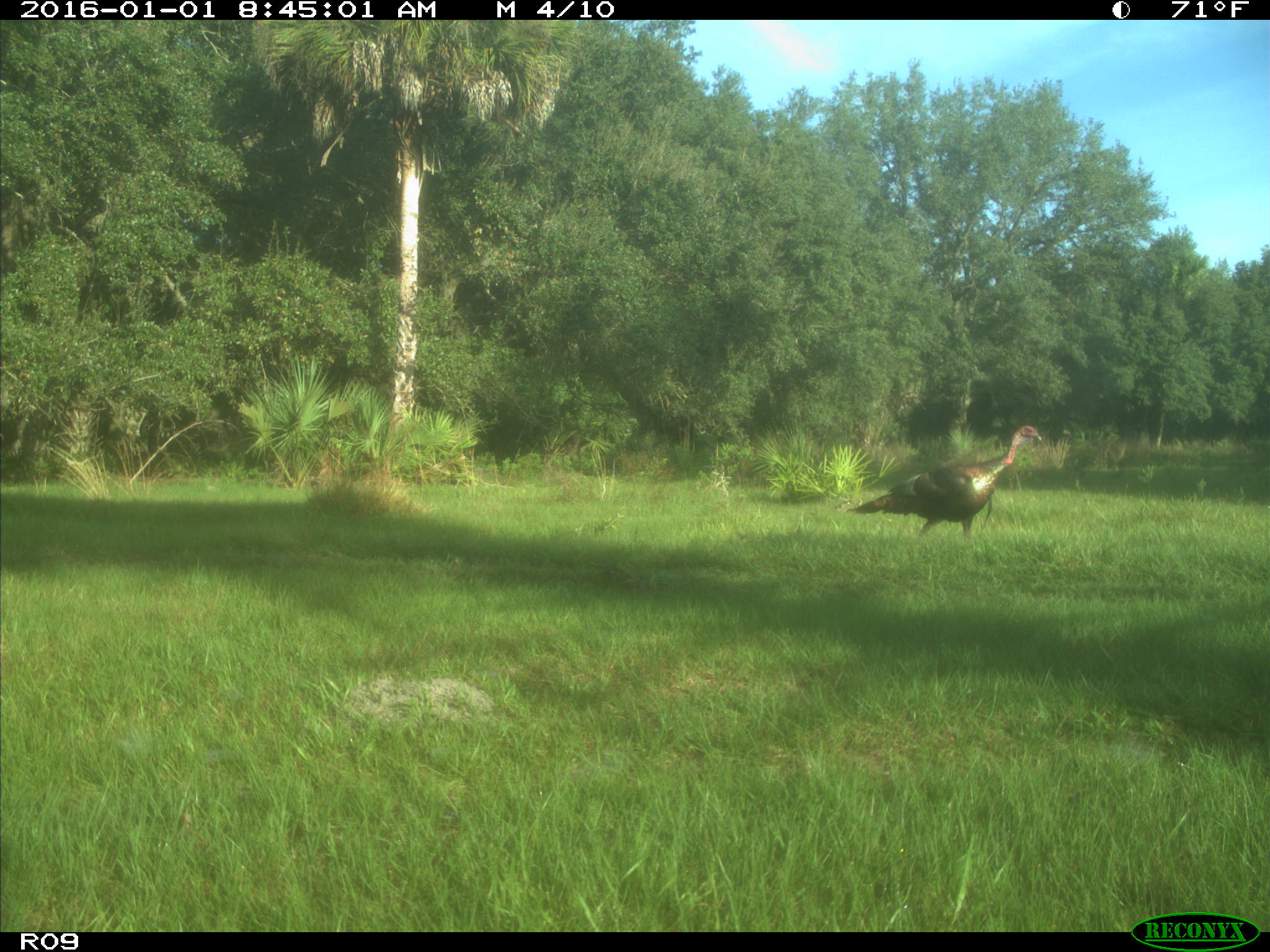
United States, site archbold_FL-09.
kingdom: Animalia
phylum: Chordata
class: Aves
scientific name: Aves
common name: birds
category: unidentified bird